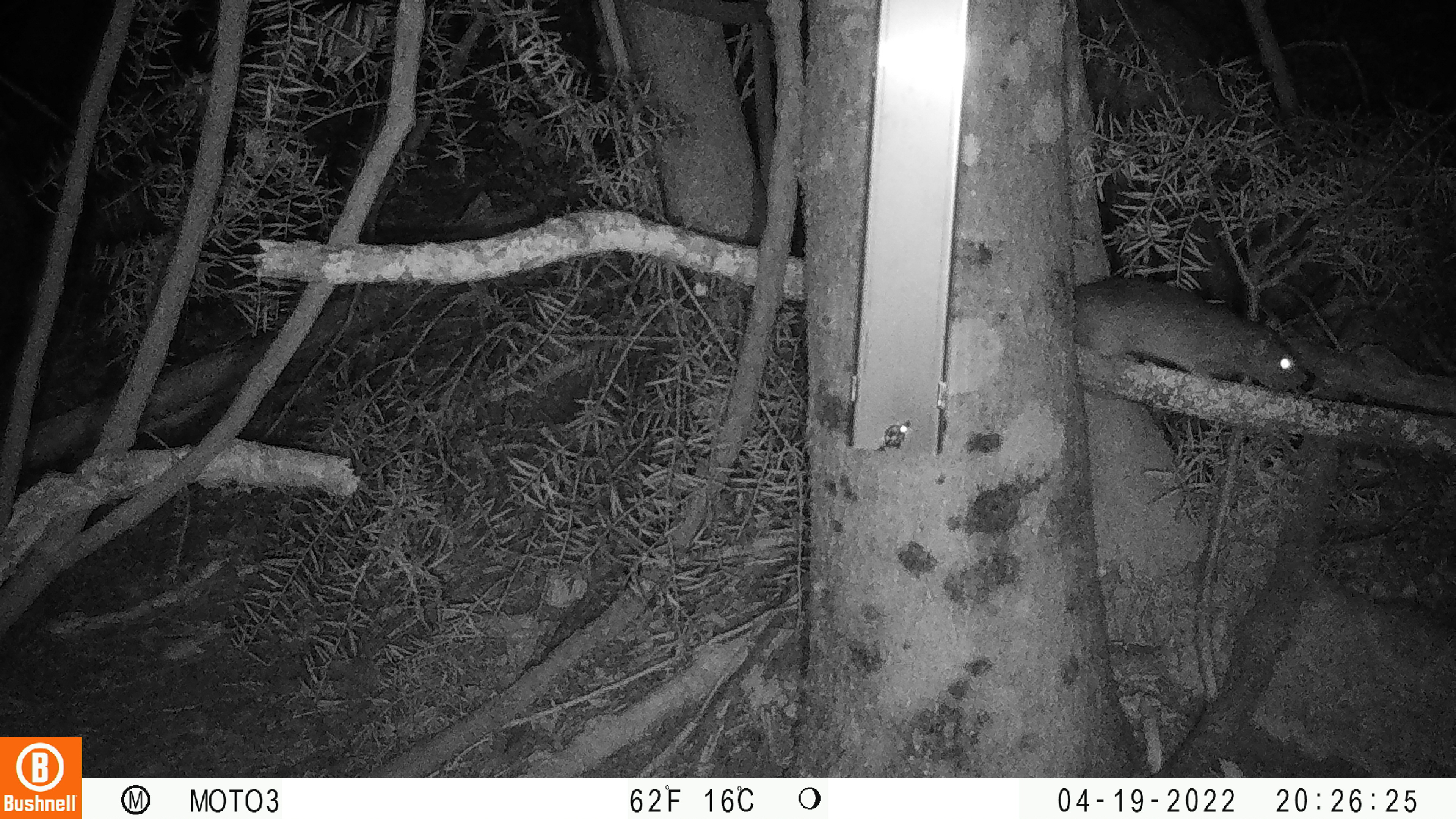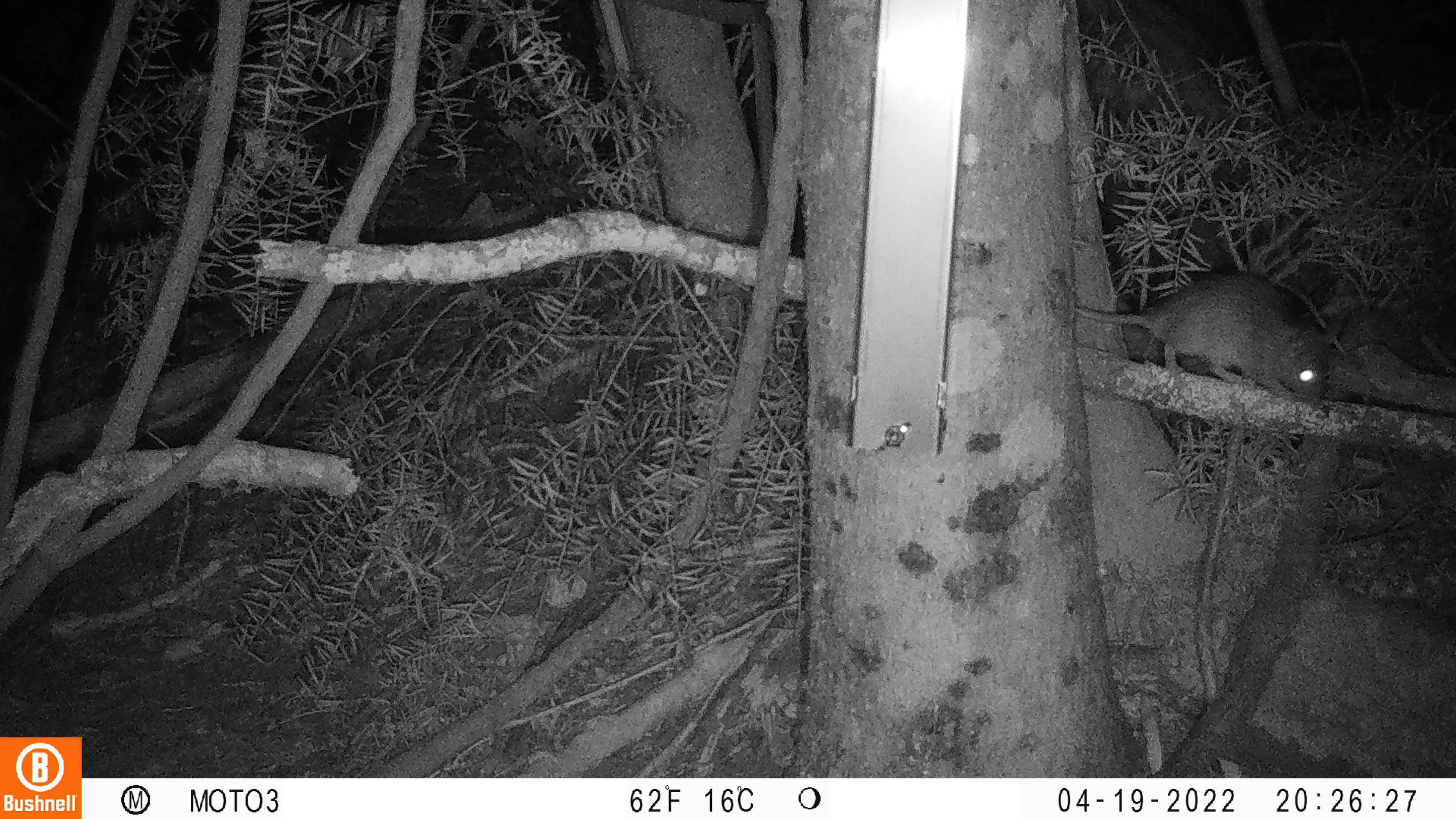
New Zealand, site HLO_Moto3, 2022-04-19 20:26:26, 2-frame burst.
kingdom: Animalia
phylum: Chordata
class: Mammalia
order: Rodentia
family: Muridae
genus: Rattus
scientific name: Rattus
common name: rat